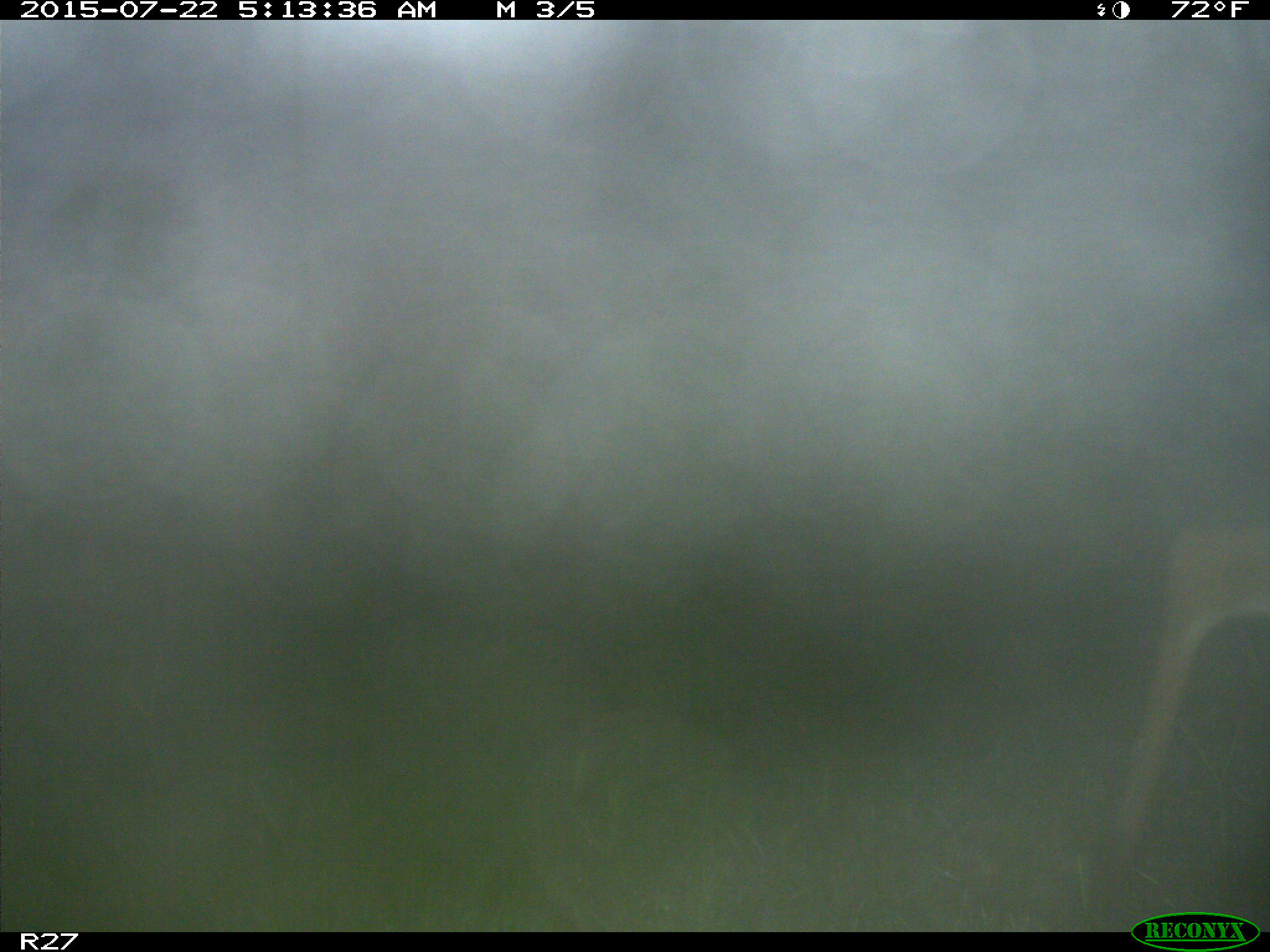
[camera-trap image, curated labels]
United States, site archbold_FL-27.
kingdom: Animalia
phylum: Chordata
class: Mammalia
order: Artiodactyla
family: Cervidae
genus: Odocoileus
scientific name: Odocoileus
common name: deer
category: unidentified deer